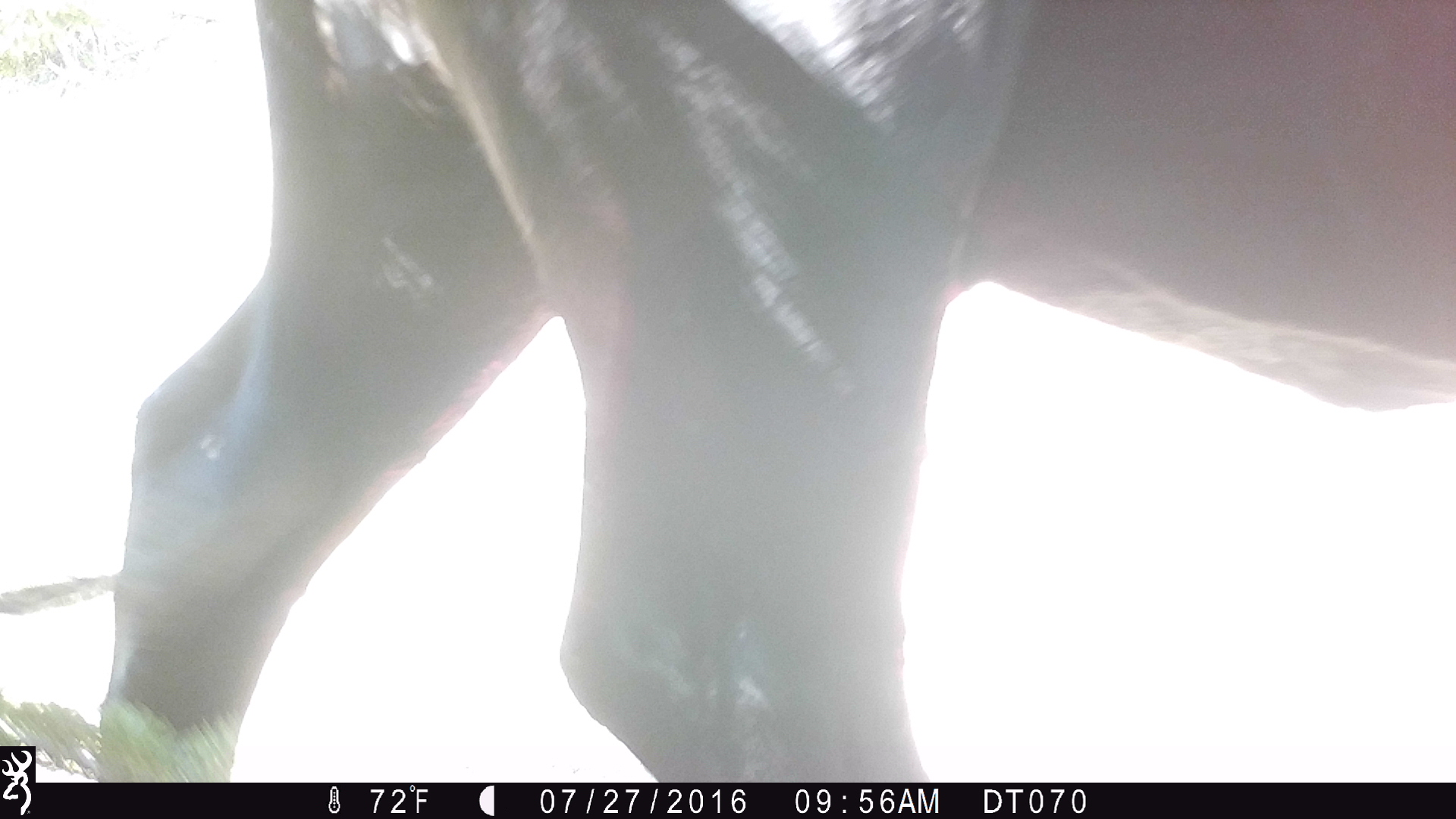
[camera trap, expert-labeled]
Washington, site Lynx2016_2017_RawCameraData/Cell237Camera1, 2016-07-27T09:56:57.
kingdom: Animalia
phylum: Chordata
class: Mammalia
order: Artiodactyla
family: Bovidae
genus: Bos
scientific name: Bos taurus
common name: domestic cattle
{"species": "domestic cattle (Bos taurus)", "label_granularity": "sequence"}